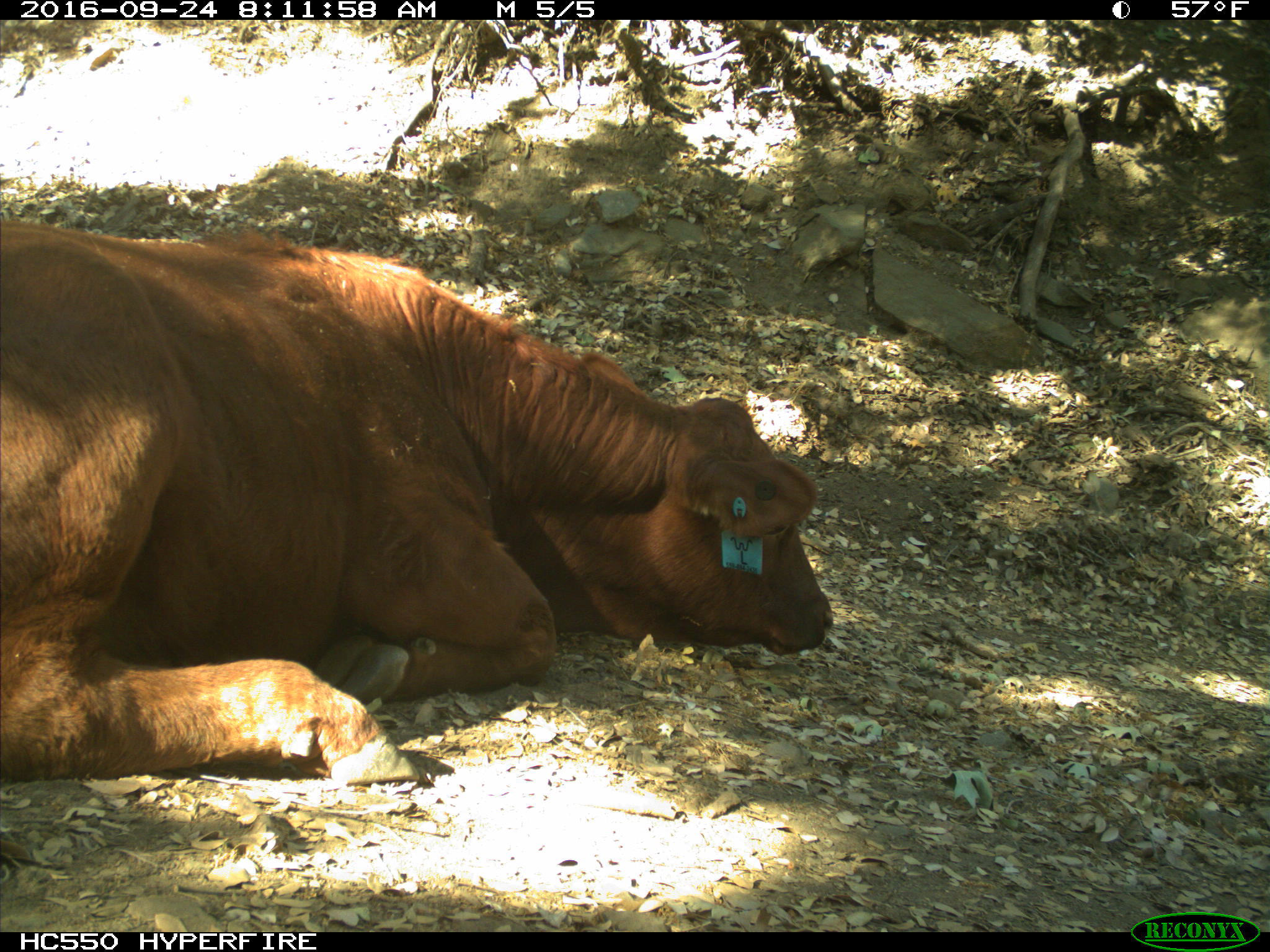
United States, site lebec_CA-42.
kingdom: Animalia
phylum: Chordata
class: Mammalia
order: Artiodactyla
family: Bovidae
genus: Bos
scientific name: Bos taurus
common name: domestic cow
Bos taurus (domestic cow).